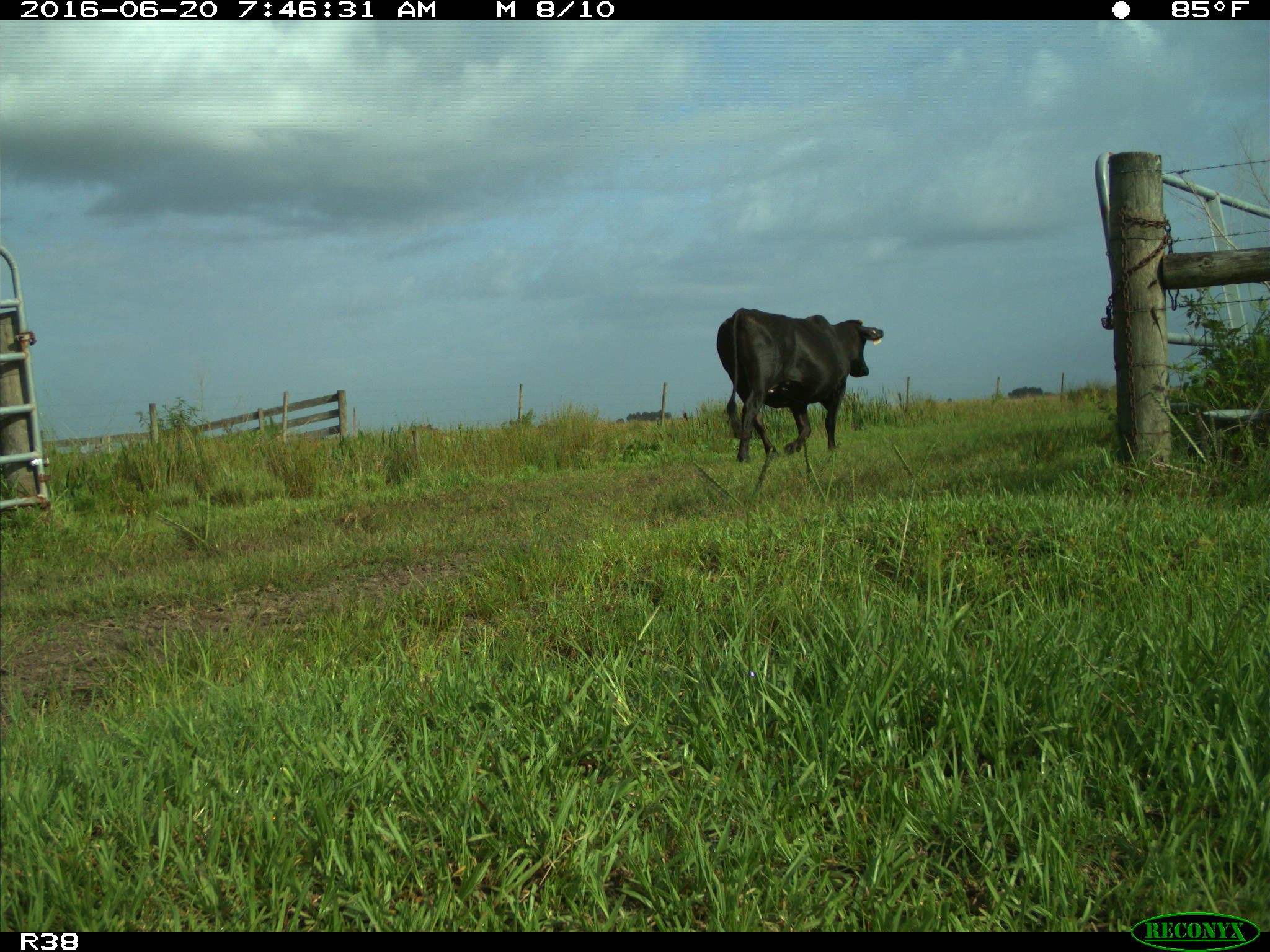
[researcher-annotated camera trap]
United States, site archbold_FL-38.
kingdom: Animalia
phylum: Chordata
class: Mammalia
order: Artiodactyla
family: Bovidae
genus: Bos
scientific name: Bos taurus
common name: domestic cow